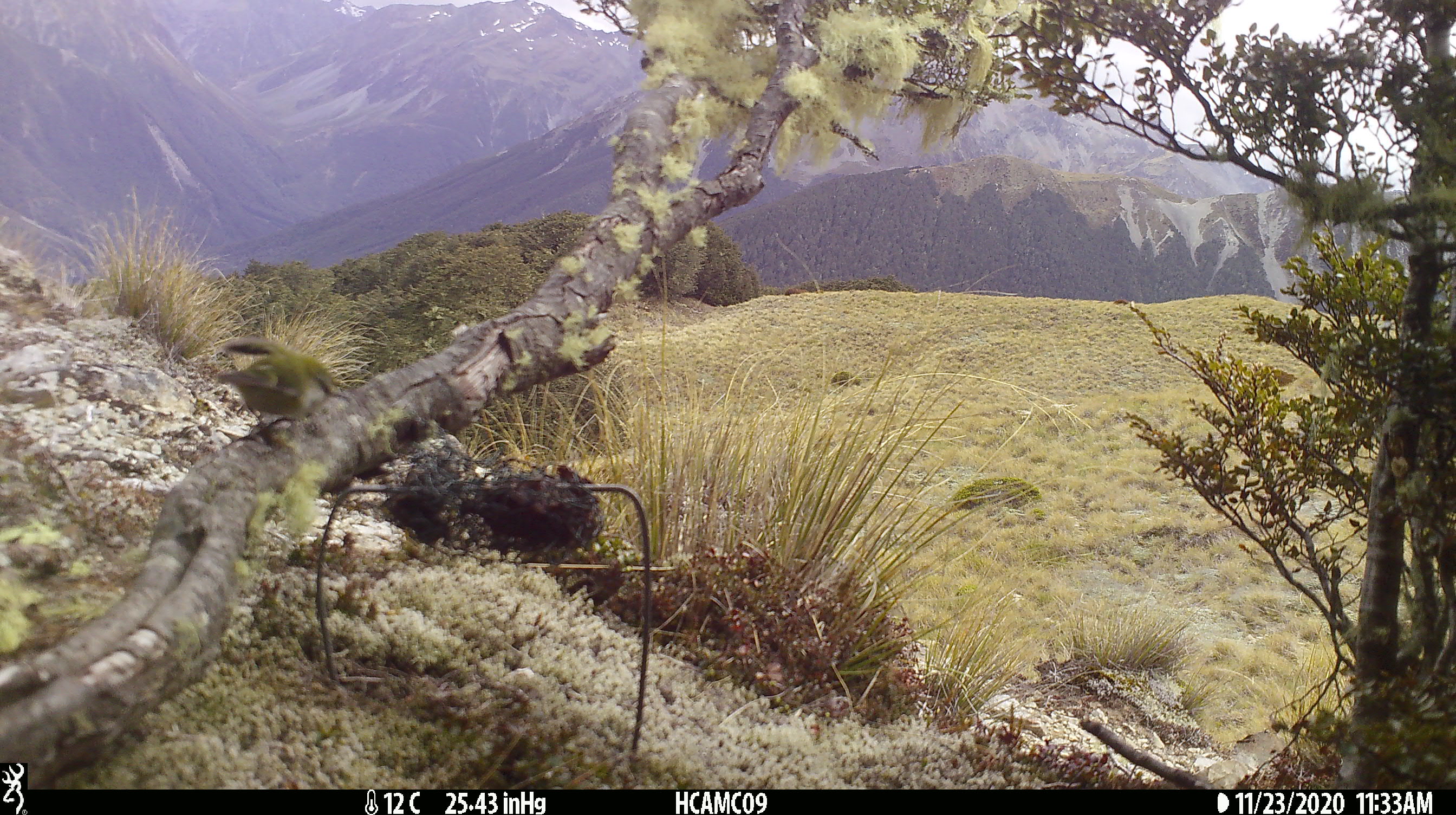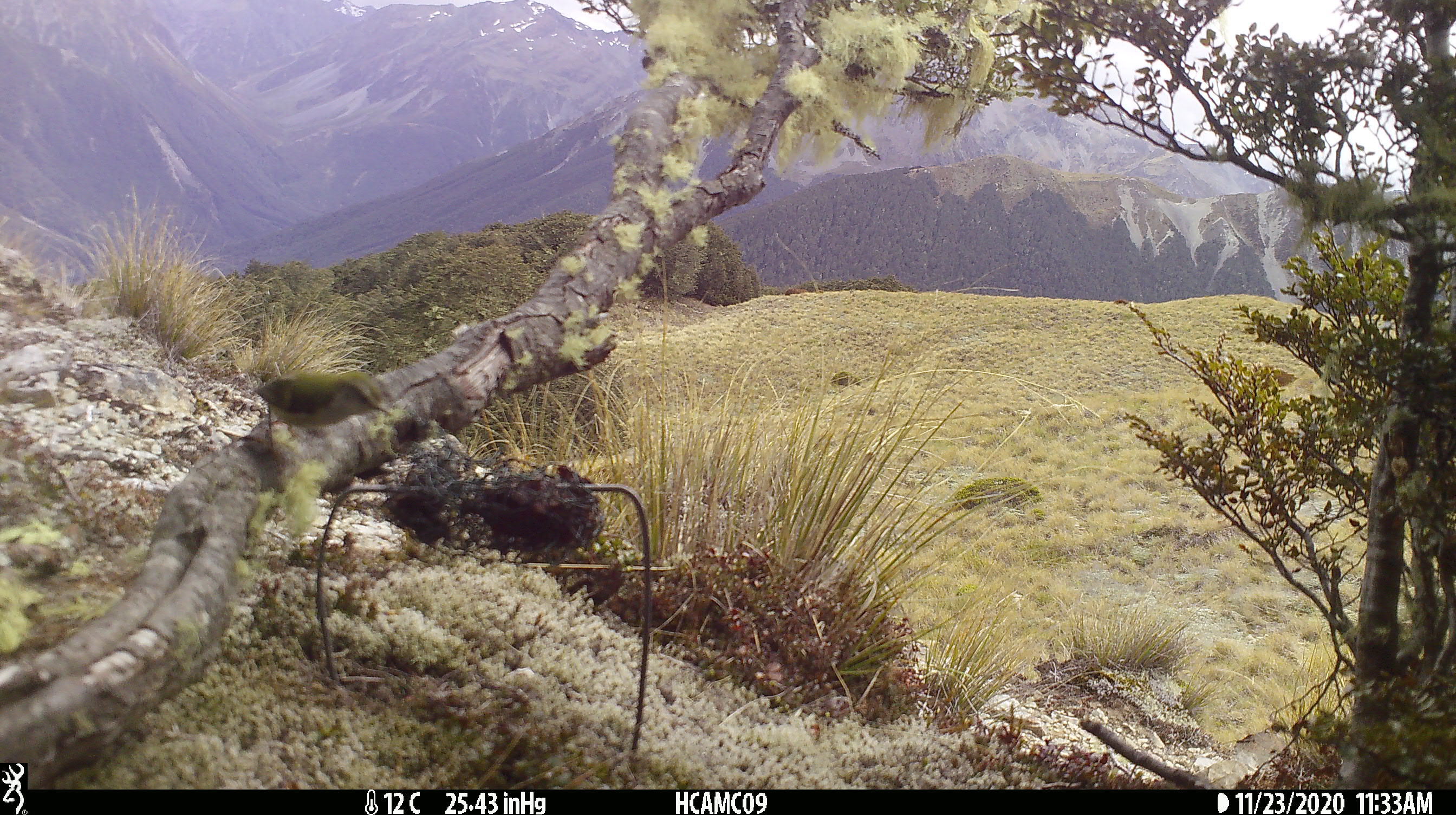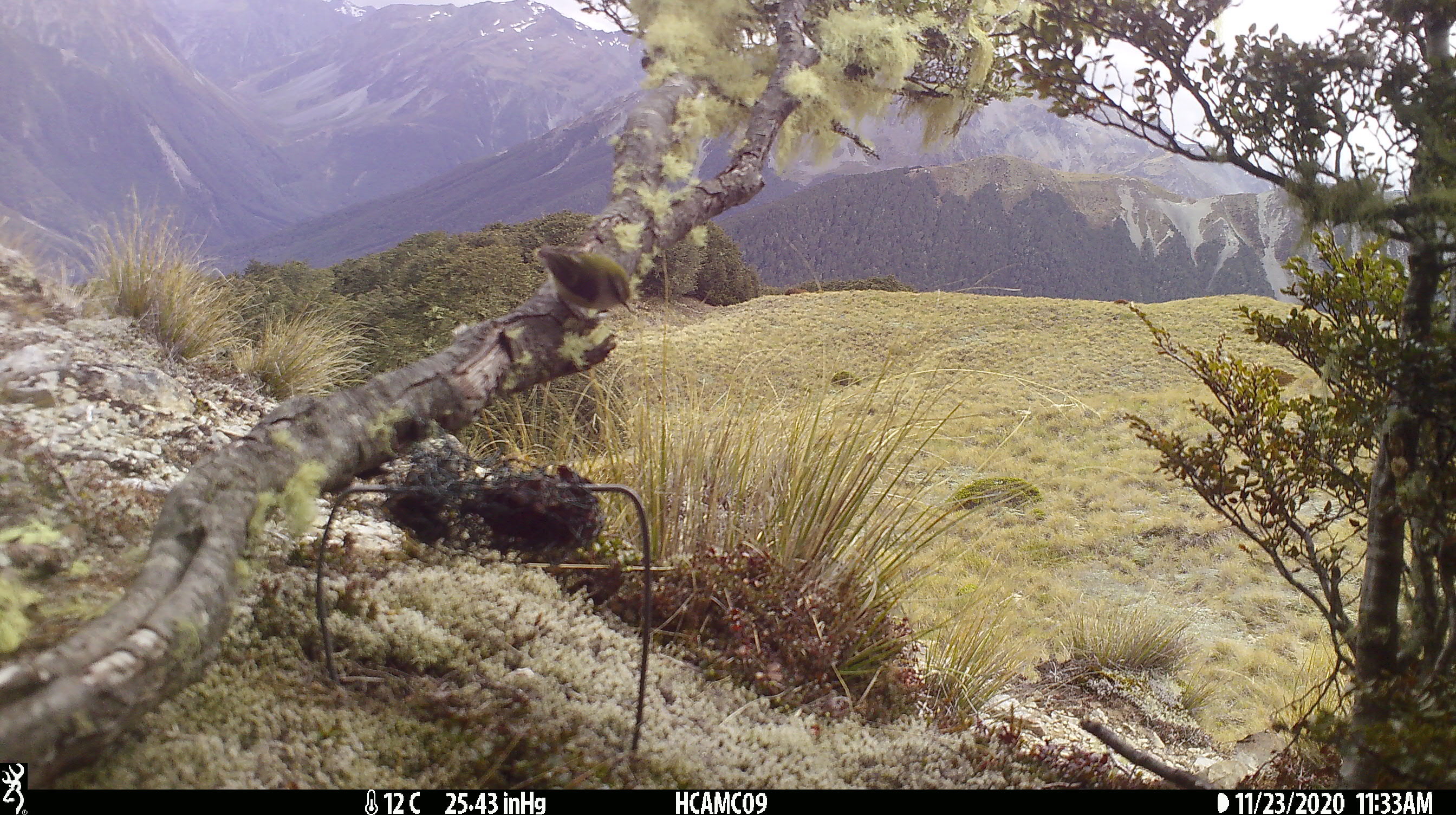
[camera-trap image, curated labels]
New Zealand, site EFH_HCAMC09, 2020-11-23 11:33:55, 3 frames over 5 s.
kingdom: Animalia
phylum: Chordata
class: Aves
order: Passeriformes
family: Acanthisittidae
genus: Acanthisitta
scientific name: Acanthisitta chloris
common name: rifleman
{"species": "rifleman (Acanthisitta chloris)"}